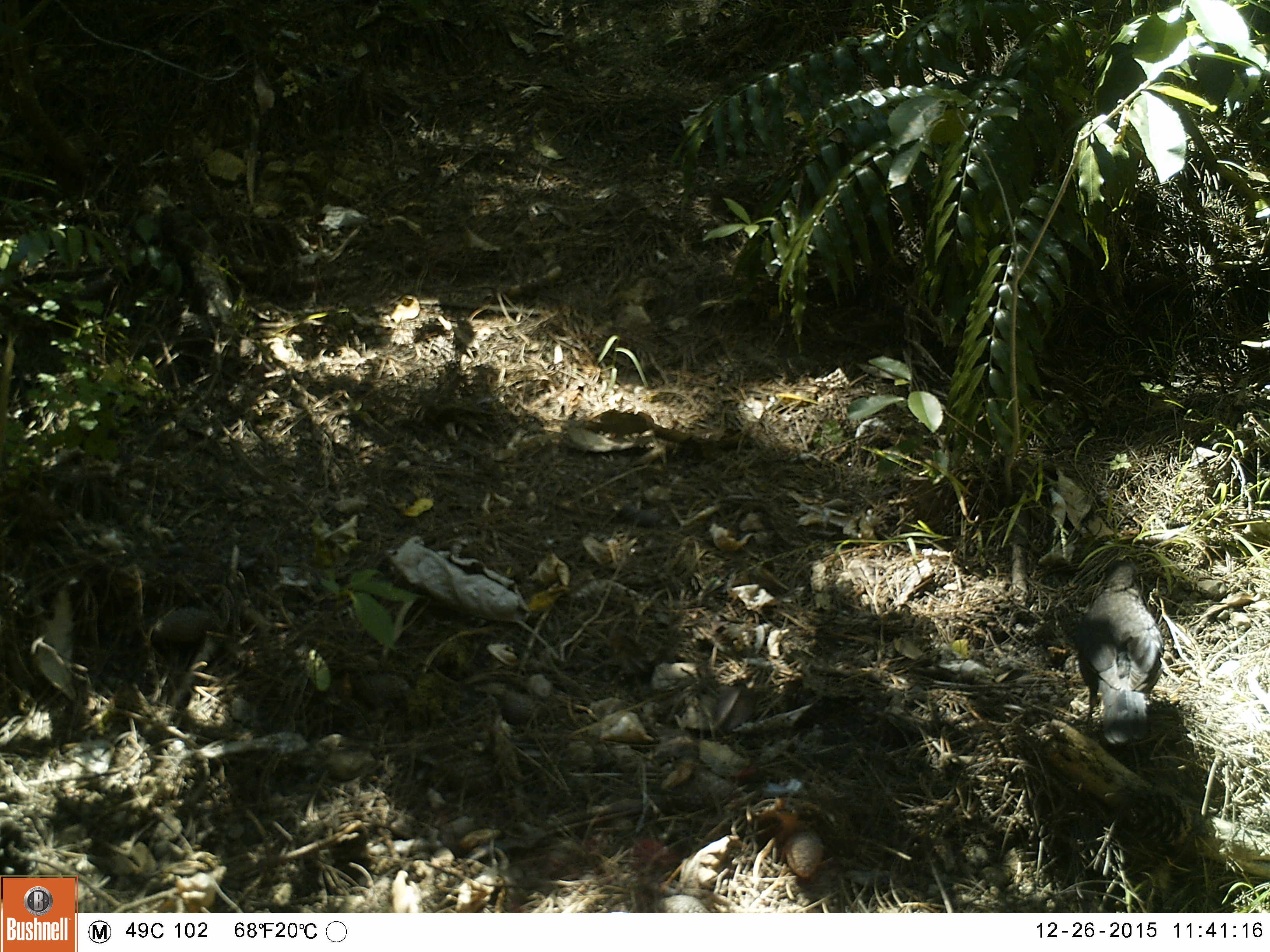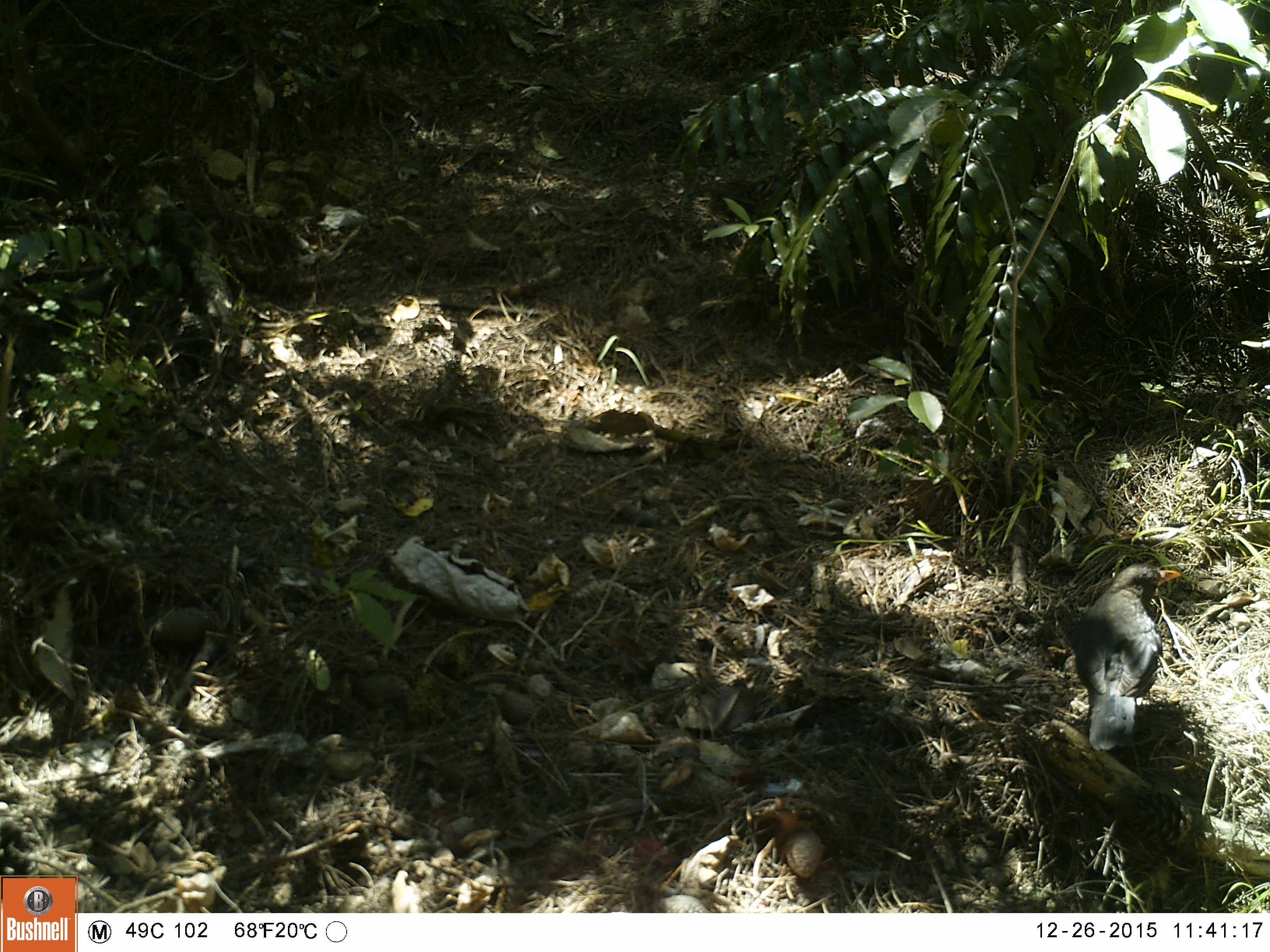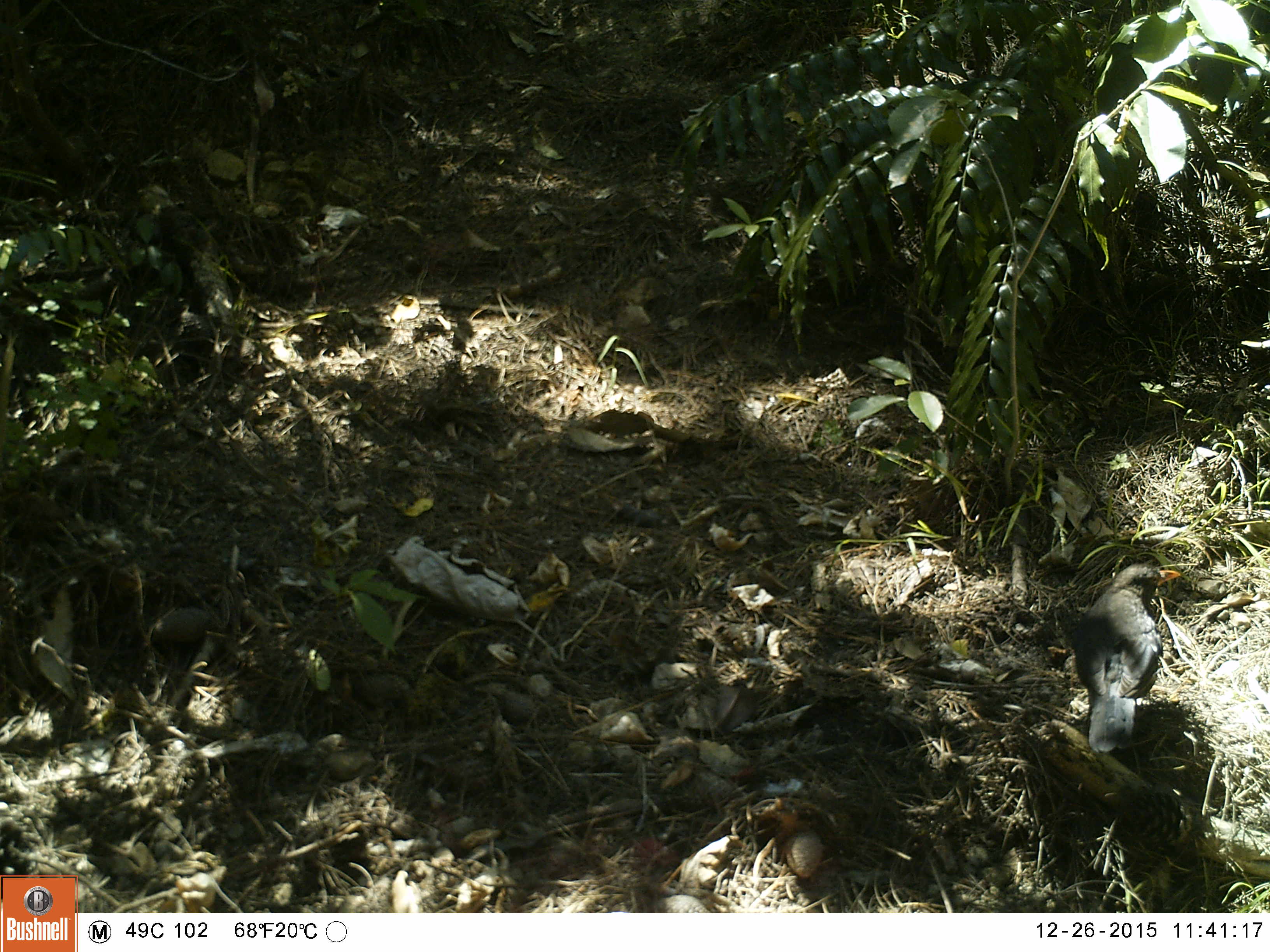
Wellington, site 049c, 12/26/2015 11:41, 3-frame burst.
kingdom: Animalia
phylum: Chordata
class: Aves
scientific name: Aves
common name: bird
Bird (Aves).